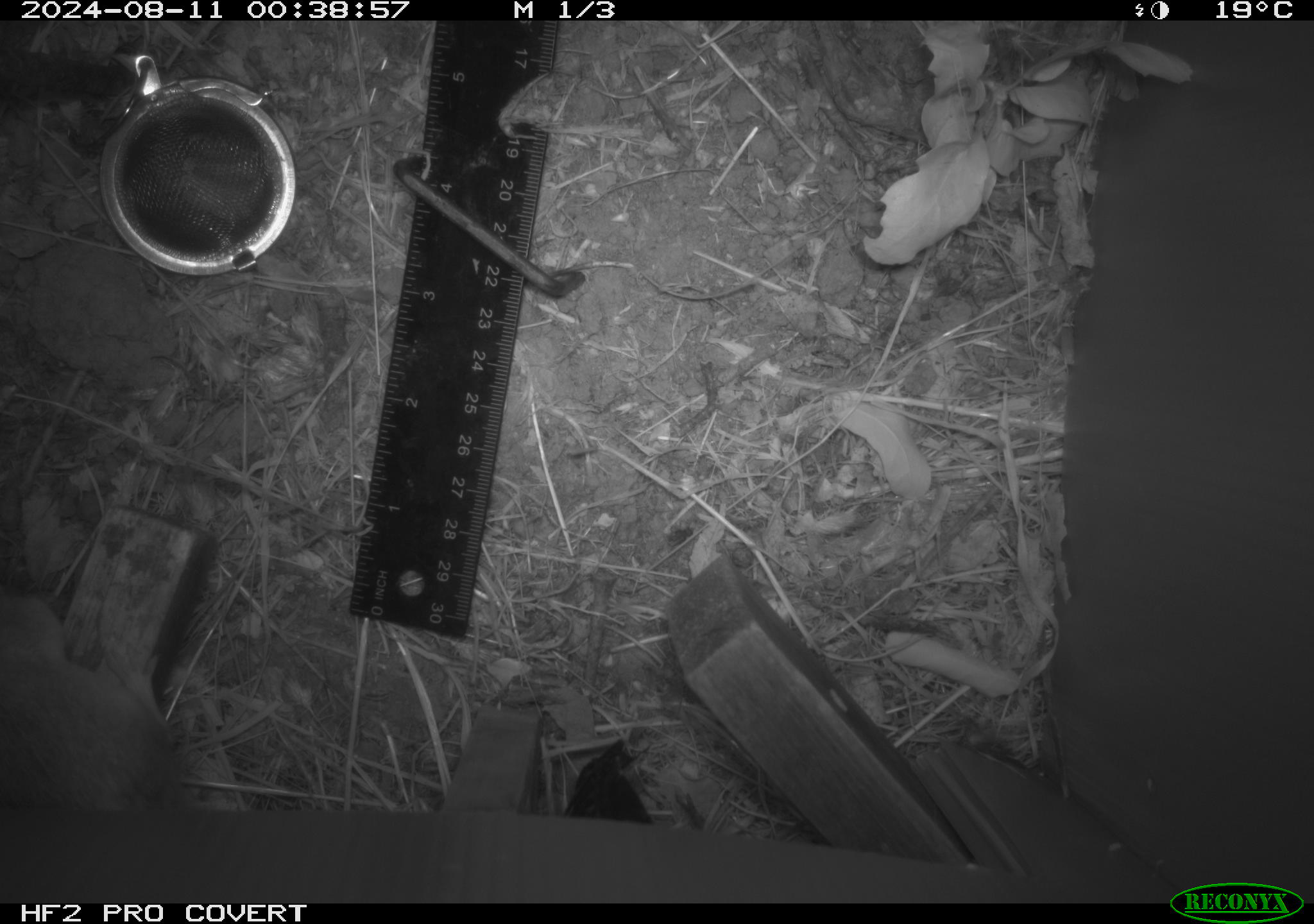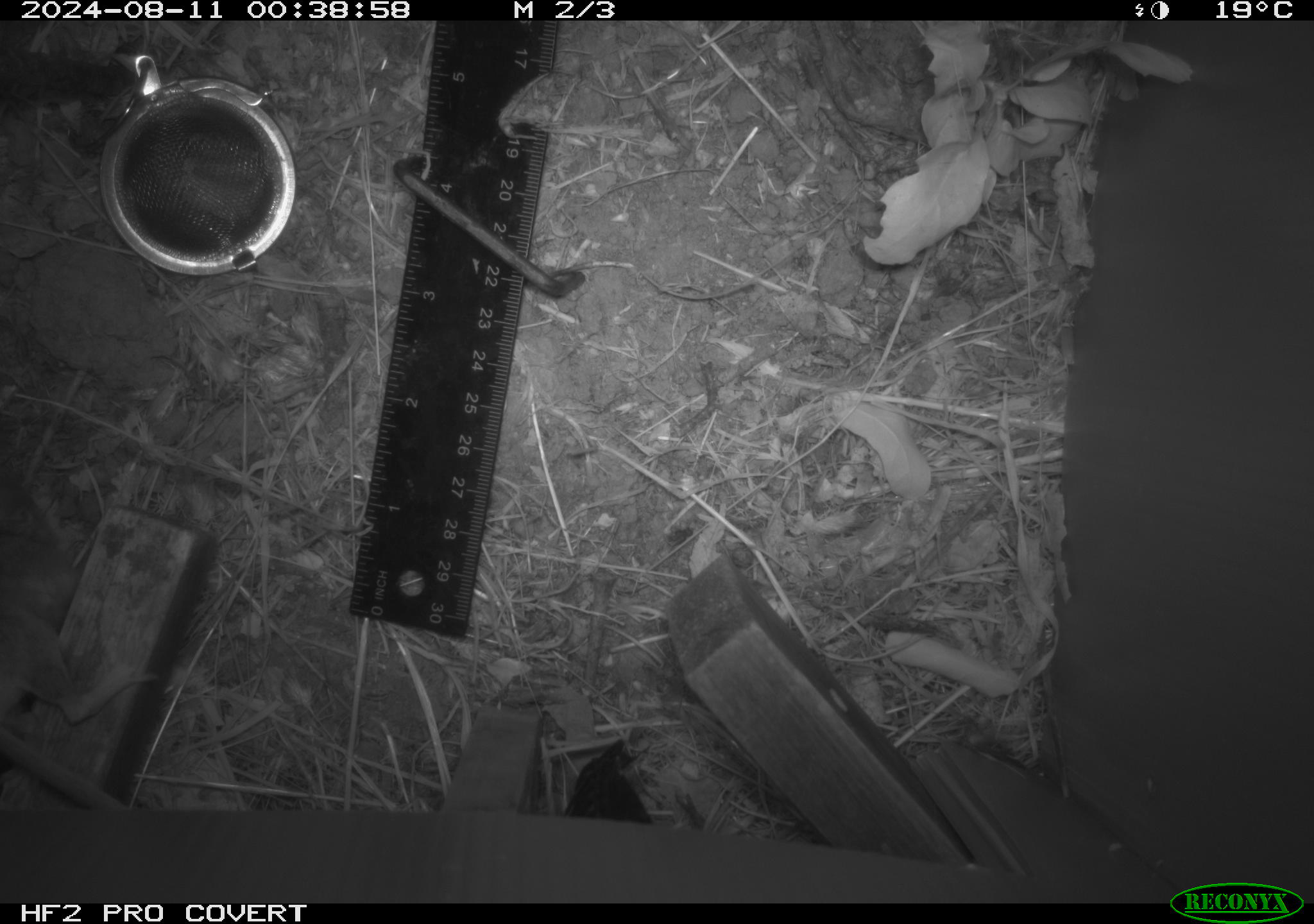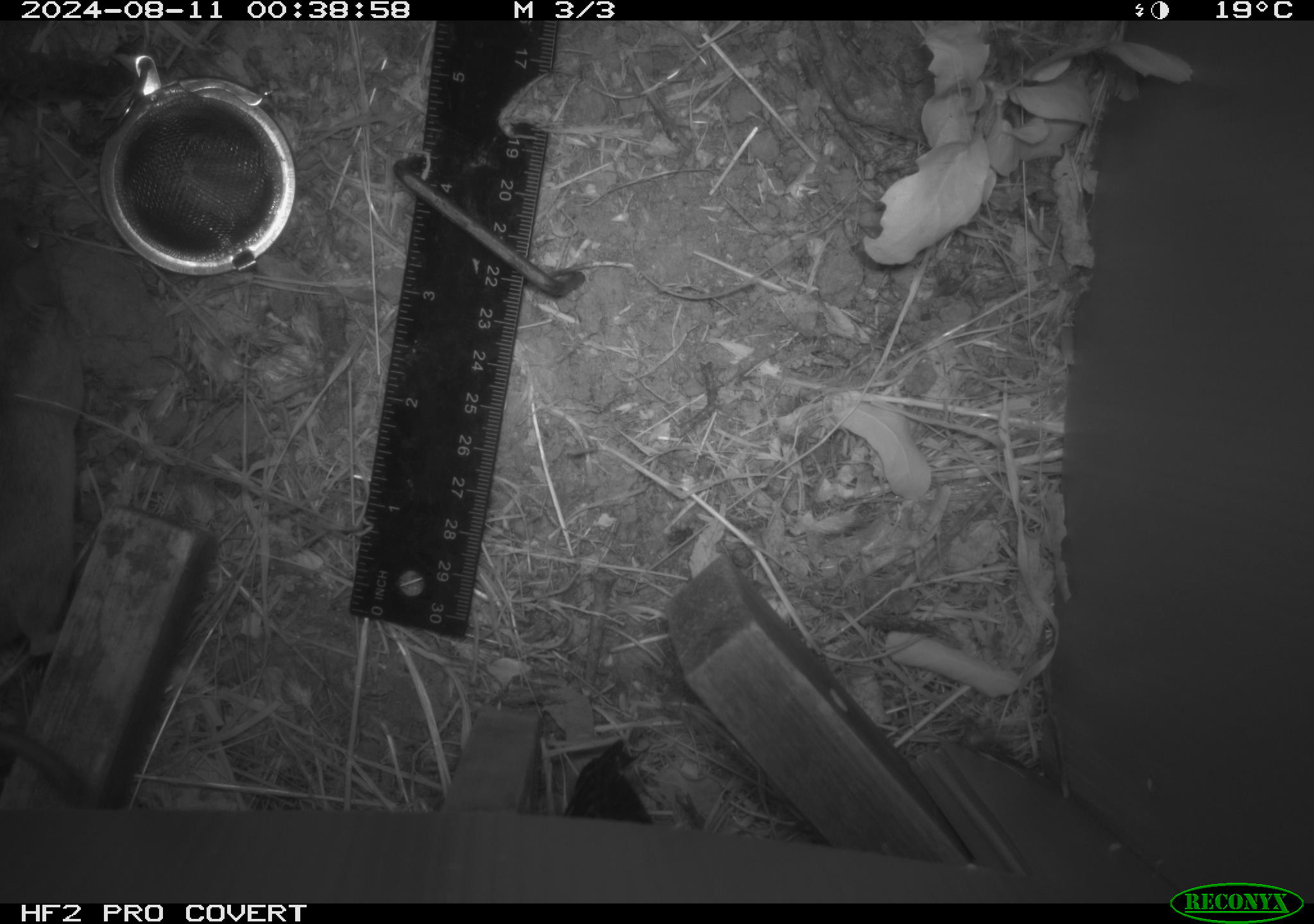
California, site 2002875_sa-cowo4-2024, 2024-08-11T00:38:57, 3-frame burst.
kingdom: Animalia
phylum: Chordata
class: Mammalia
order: Rodentia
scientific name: Rodentia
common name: rodent